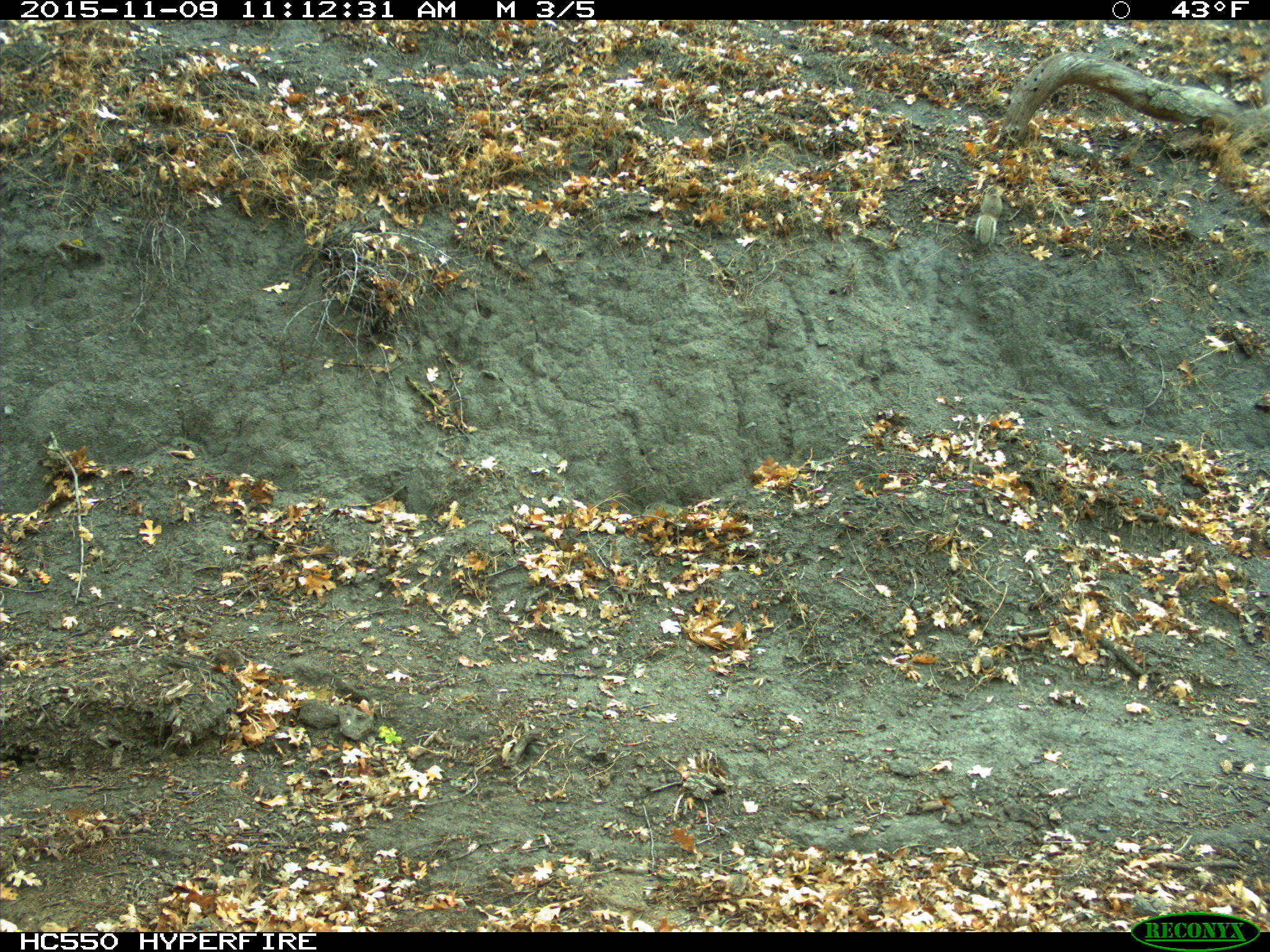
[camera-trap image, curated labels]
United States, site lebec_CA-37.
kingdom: Animalia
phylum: Chordata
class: Mammalia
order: Rodentia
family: Sciuridae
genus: Otospermophilus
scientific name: Otospermophilus beecheyi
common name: california ground squirrel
Otospermophilus beecheyi (california ground squirrel).